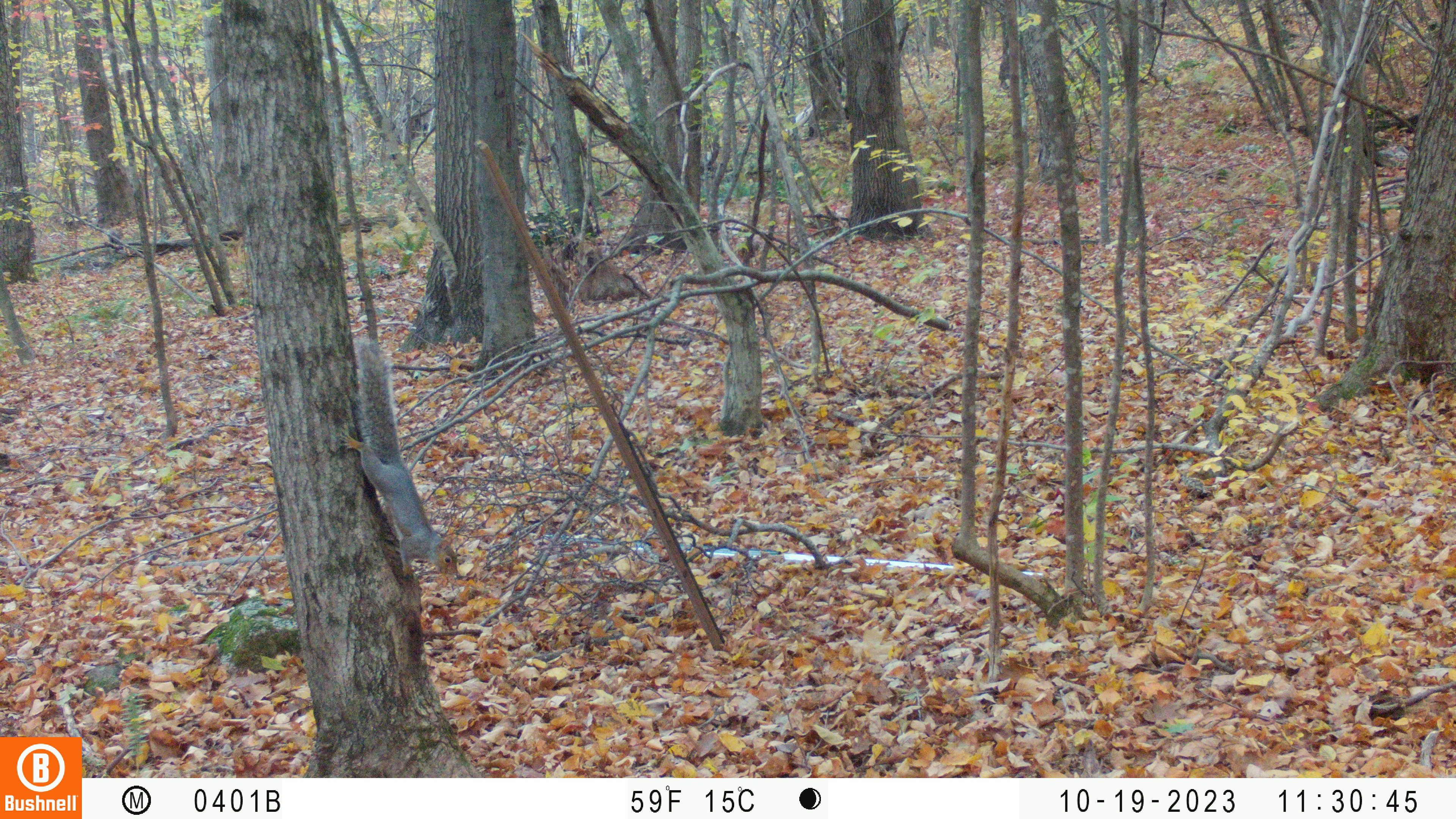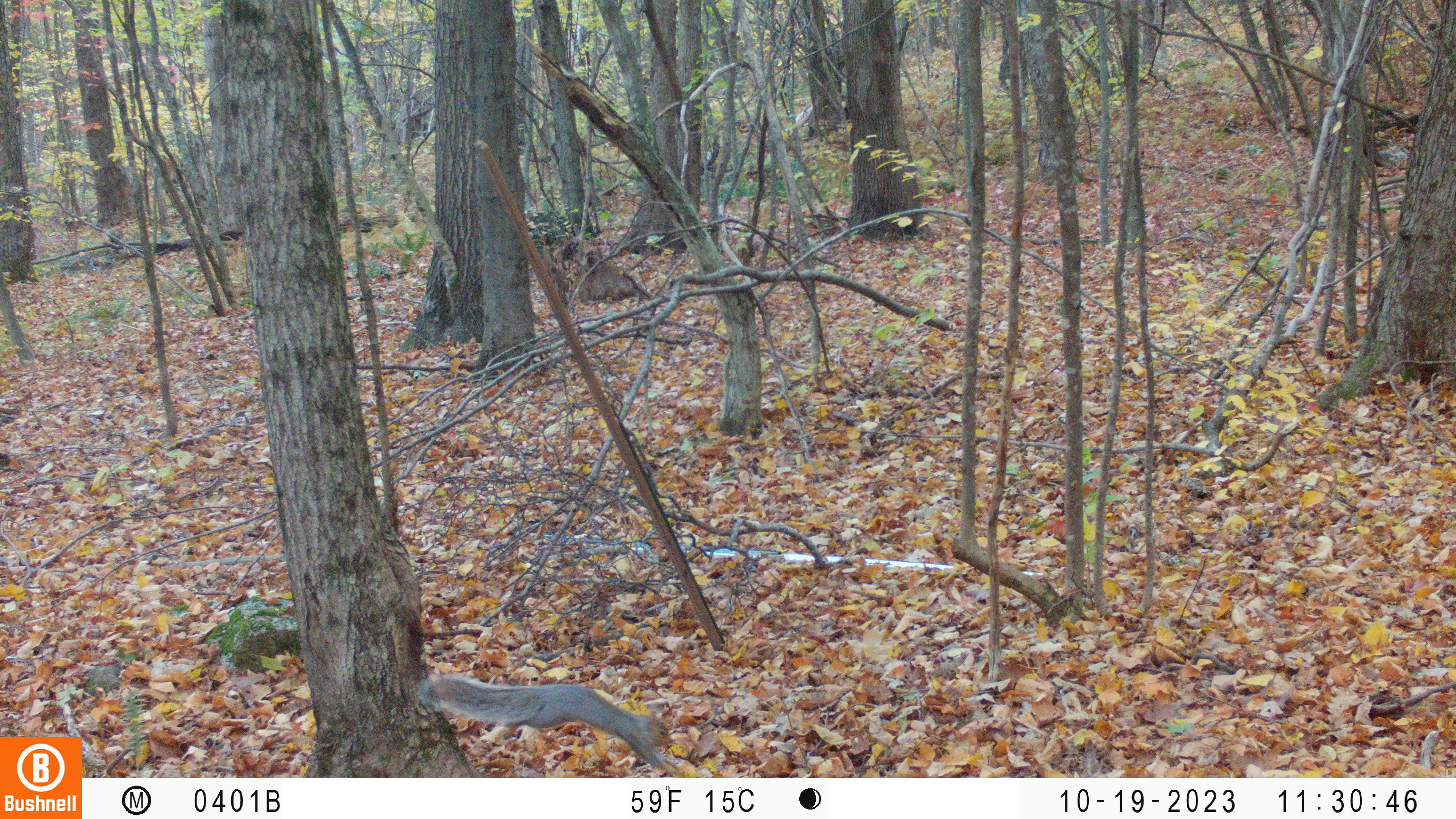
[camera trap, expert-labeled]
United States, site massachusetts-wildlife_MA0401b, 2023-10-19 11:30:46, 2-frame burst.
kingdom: Animalia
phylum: Chordata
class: Mammalia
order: Rodentia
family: Sciuridae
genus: Sciurus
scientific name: Sciurus carolinensis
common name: gray squirrel